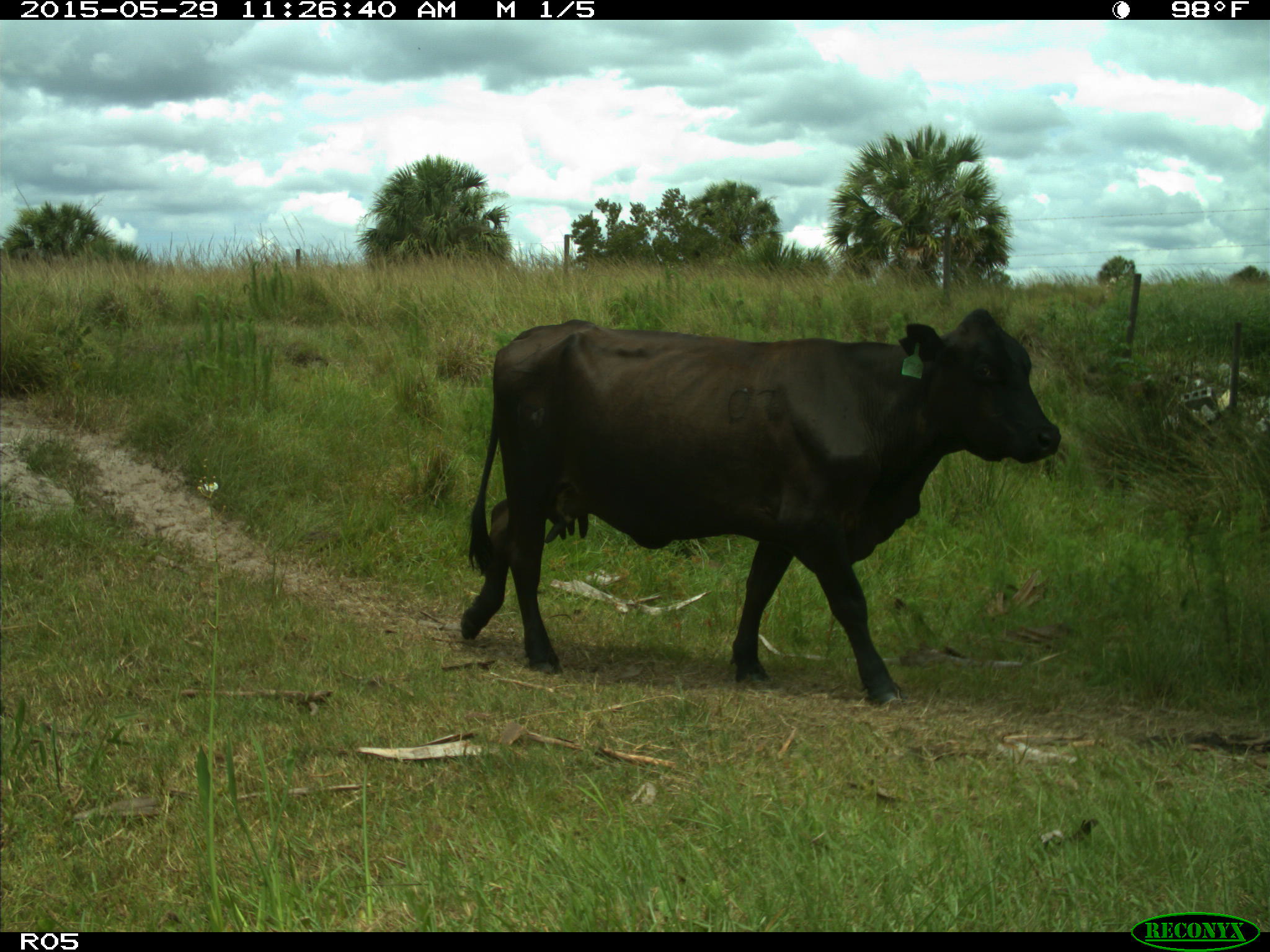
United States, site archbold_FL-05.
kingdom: Animalia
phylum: Chordata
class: Mammalia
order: Artiodactyla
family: Bovidae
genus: Bos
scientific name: Bos taurus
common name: domestic cow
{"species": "Bos taurus (domestic cow)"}